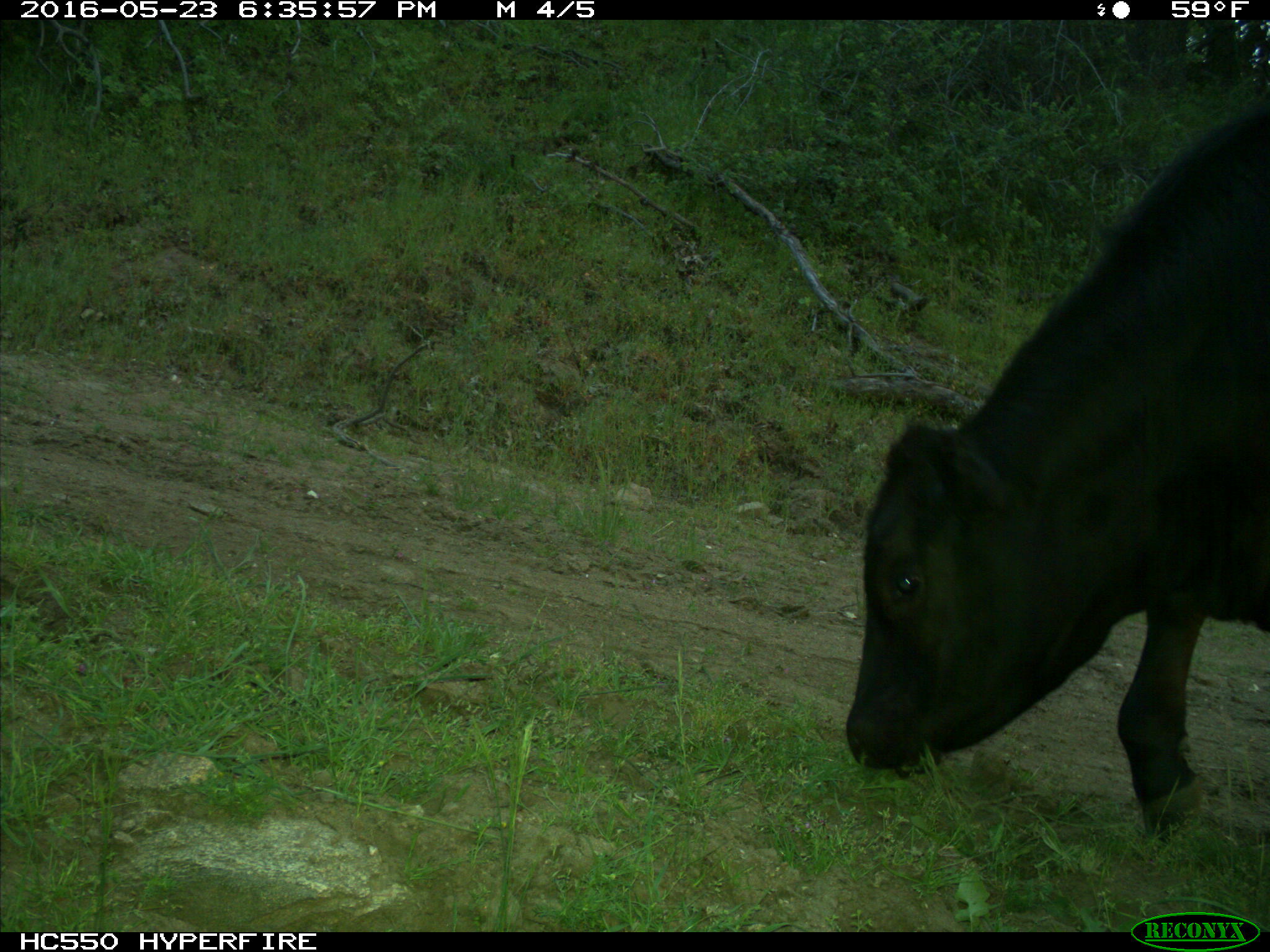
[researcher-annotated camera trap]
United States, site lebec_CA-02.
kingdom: Animalia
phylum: Chordata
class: Mammalia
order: Artiodactyla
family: Bovidae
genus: Bos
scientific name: Bos taurus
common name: domestic cow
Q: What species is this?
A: Bos taurus (domestic cow).